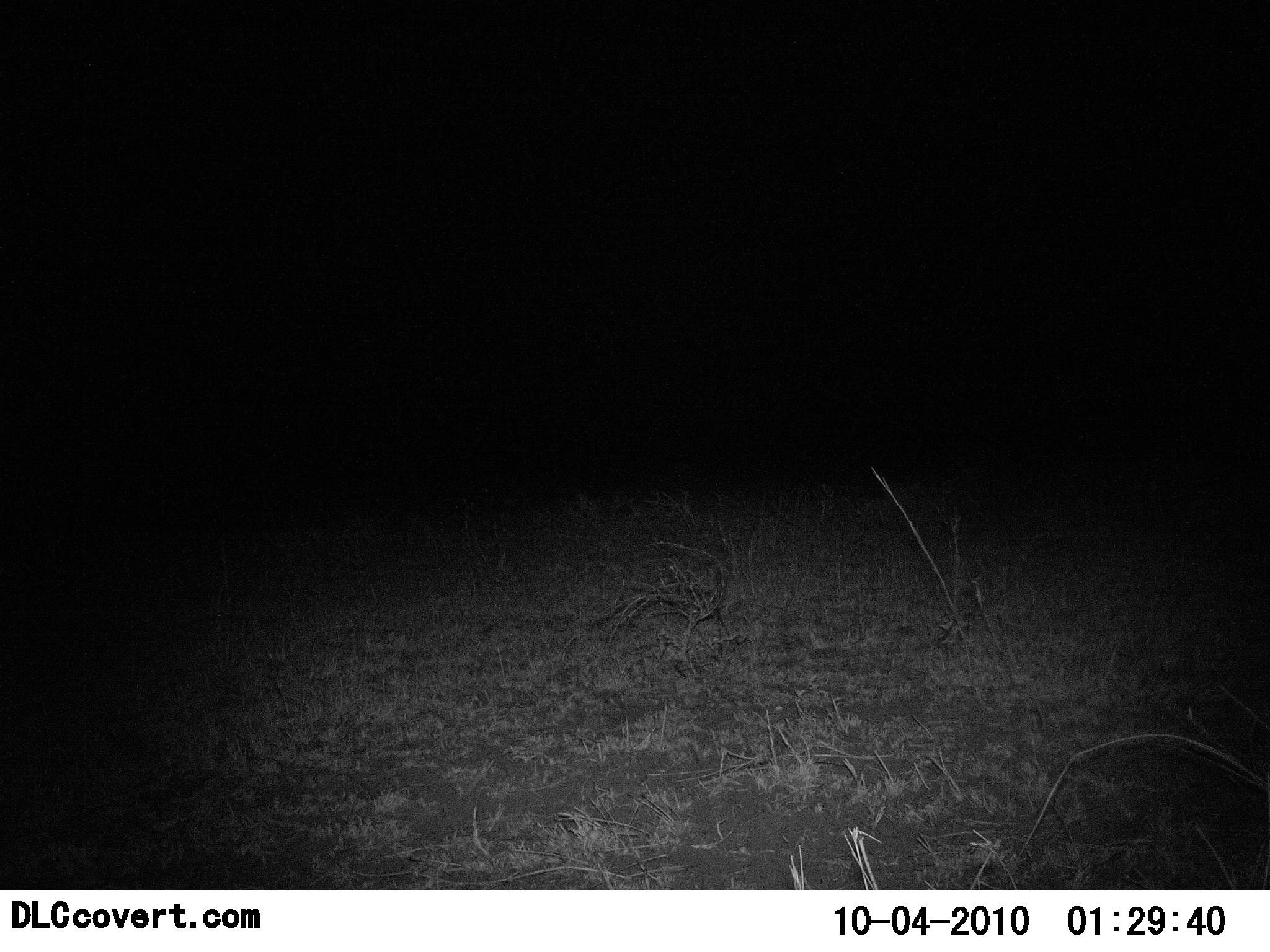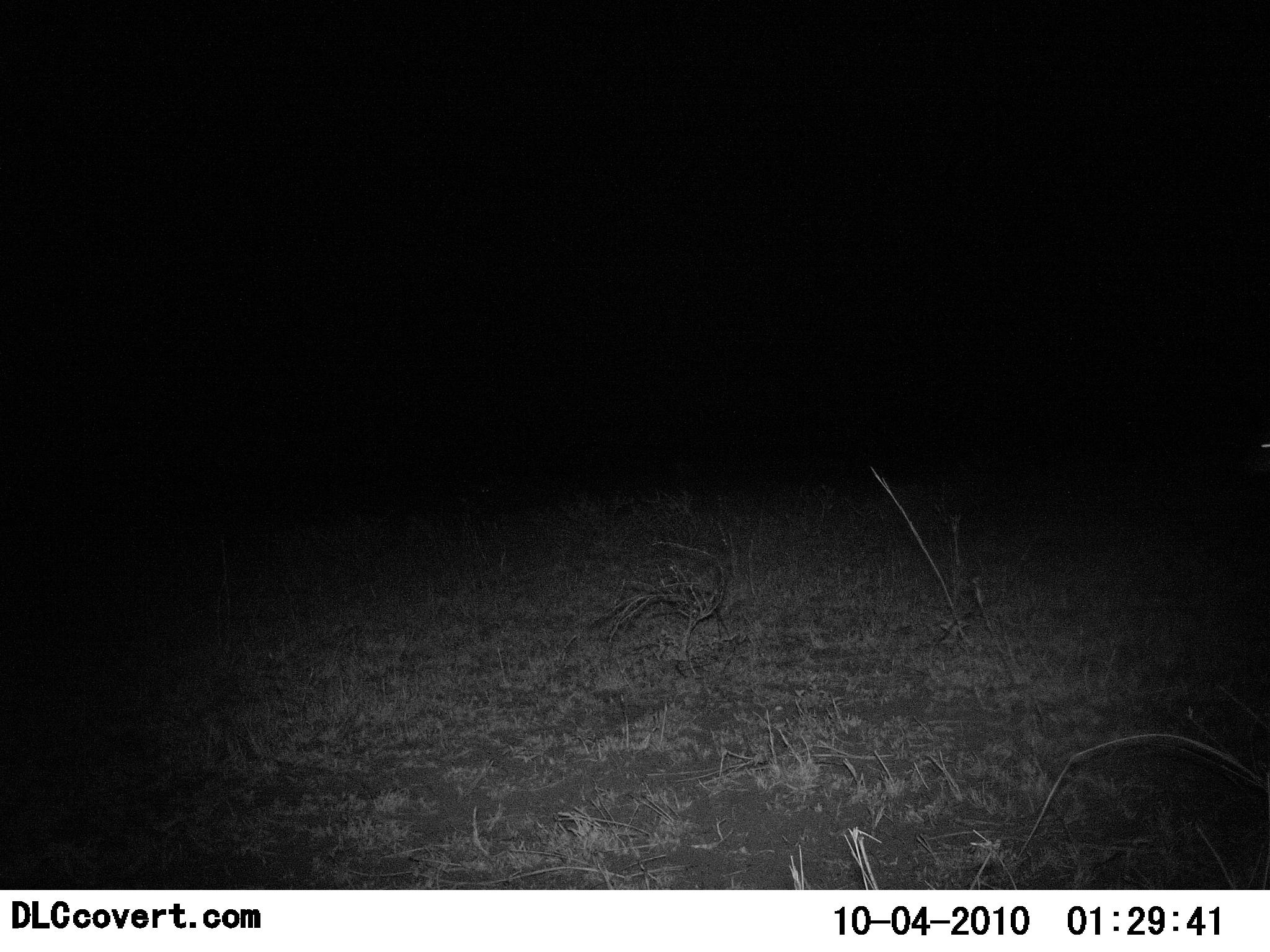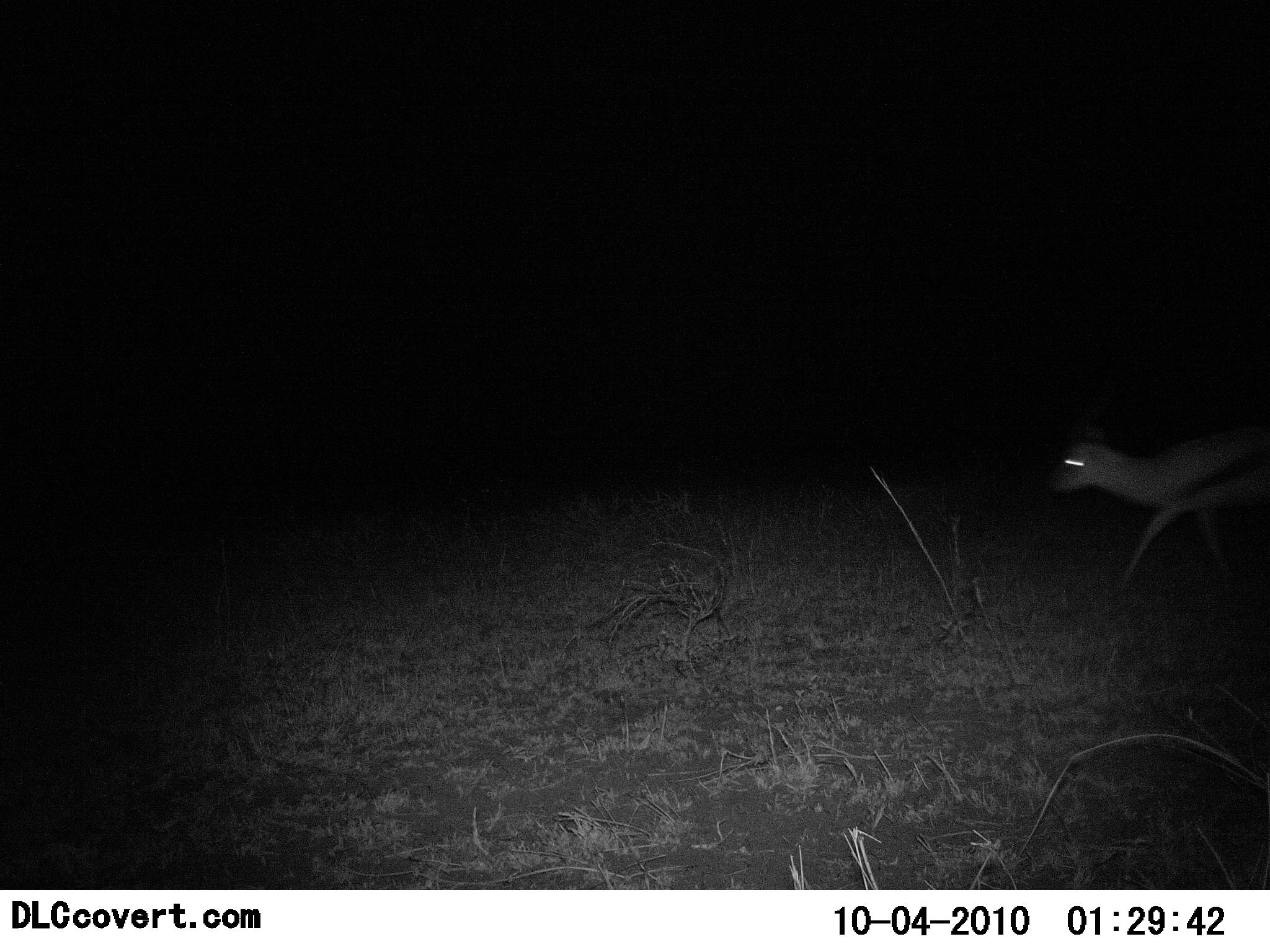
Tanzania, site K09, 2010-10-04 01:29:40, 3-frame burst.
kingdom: Animalia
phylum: Chordata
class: Mammalia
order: Artiodactyla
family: Bovidae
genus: Eudorcas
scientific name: Eudorcas thomsonii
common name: thomson's gazelle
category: gazellethomsons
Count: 1.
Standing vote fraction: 8%.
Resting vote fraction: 0%.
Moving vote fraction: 92%.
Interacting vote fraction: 0%.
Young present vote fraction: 0%.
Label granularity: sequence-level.